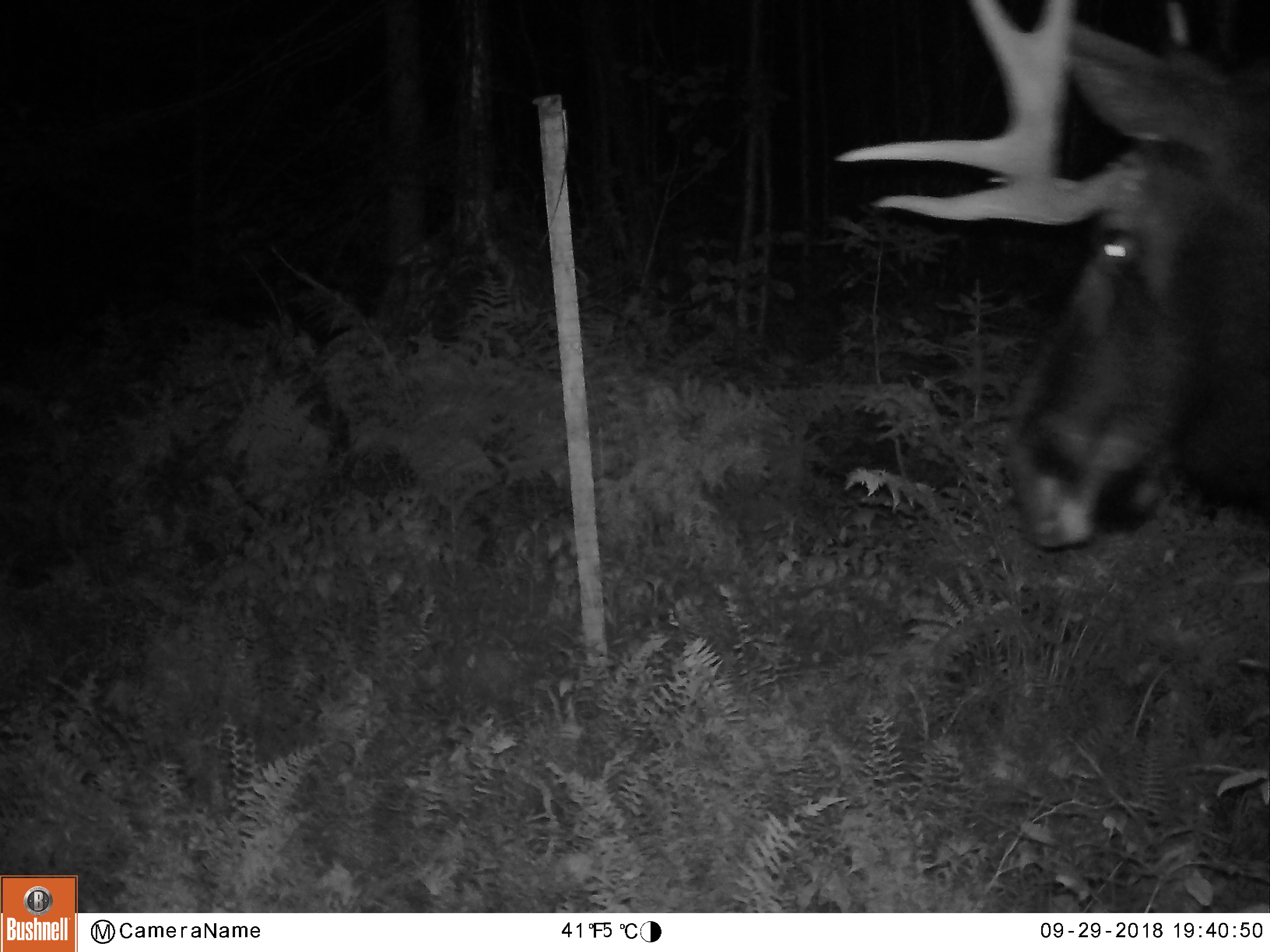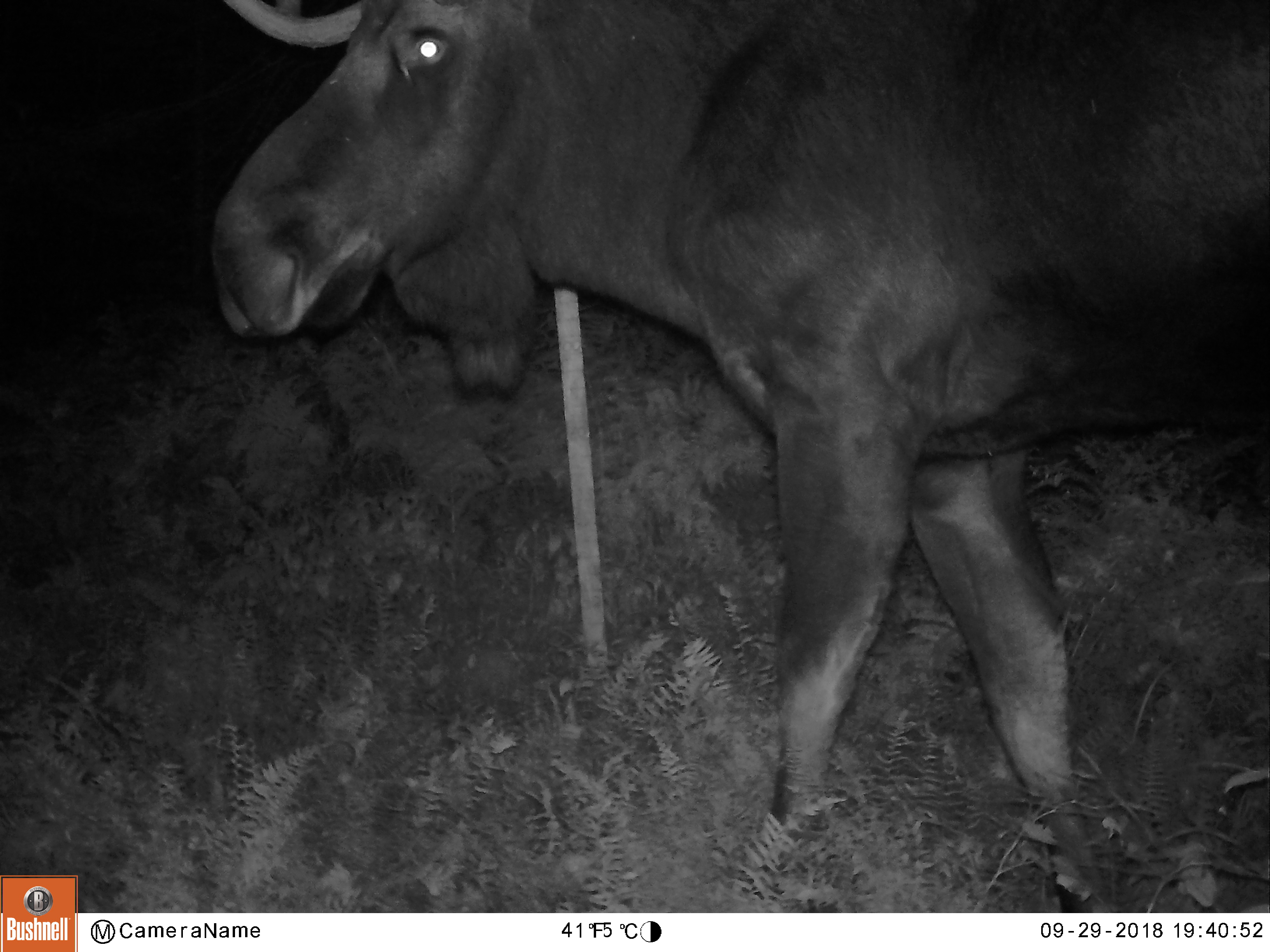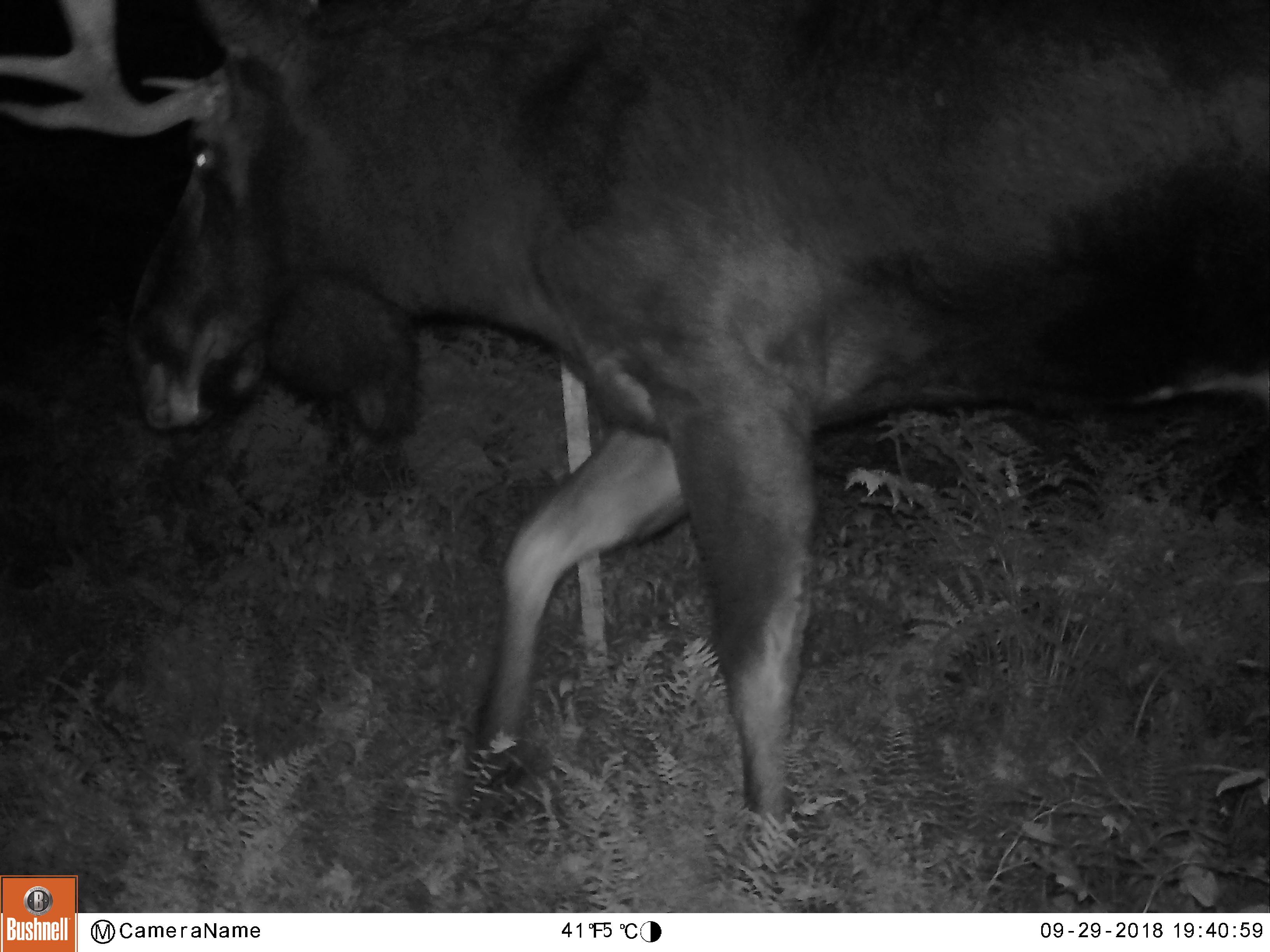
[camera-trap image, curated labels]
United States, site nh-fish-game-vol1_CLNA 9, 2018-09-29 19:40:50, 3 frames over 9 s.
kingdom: Animalia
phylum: Chordata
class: Mammalia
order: Artiodactyla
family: Cervidae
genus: Alces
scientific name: Alces alces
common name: moose